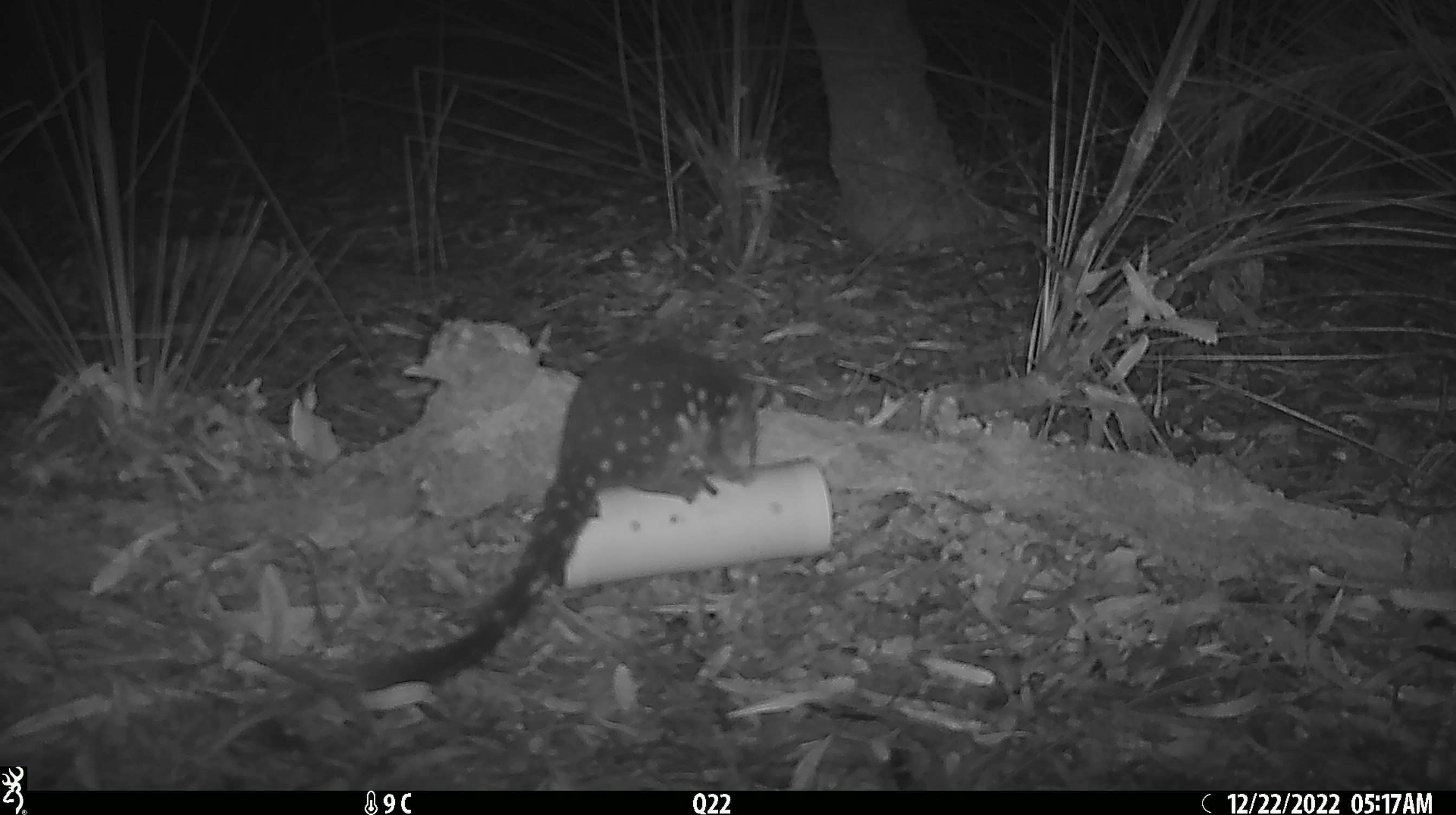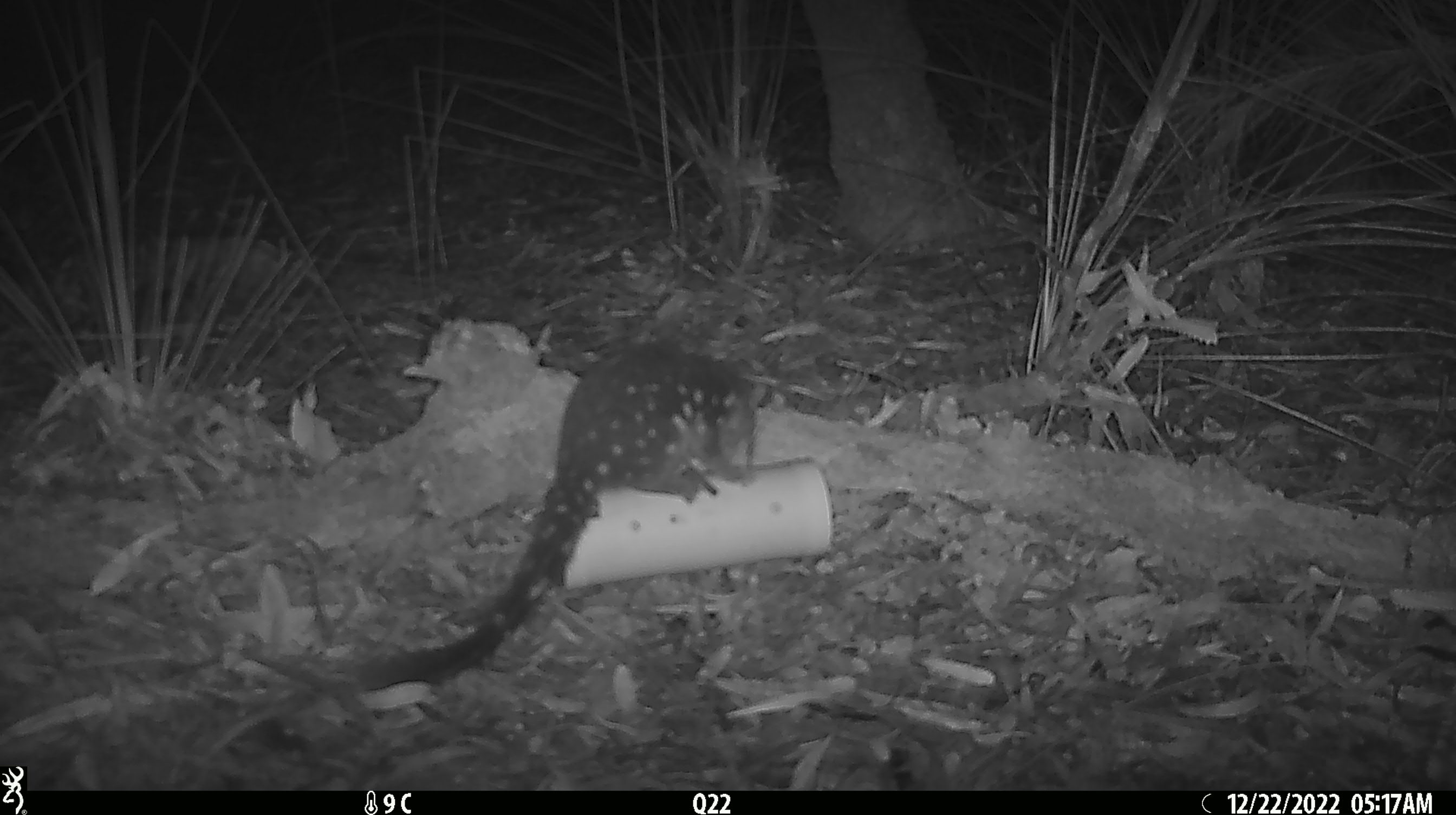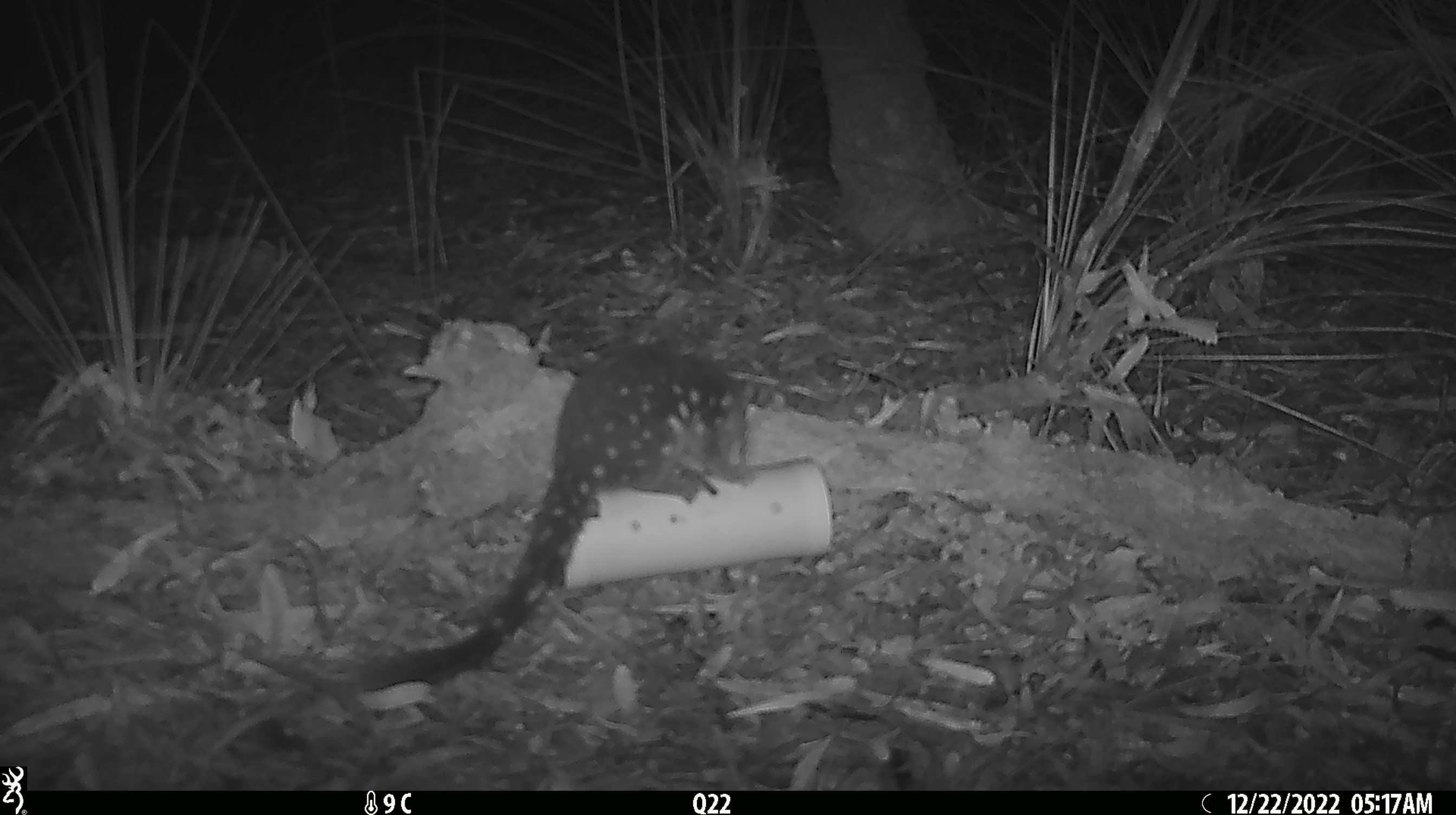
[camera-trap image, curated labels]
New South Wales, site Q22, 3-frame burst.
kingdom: Animalia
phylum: Chordata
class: Mammalia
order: Dasyuromorphia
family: Dasyuridae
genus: Dasyurus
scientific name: Dasyurus maculatus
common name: spotted-tailed quoll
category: quoll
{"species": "quoll (spotted-tailed quoll) (Dasyurus maculatus)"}